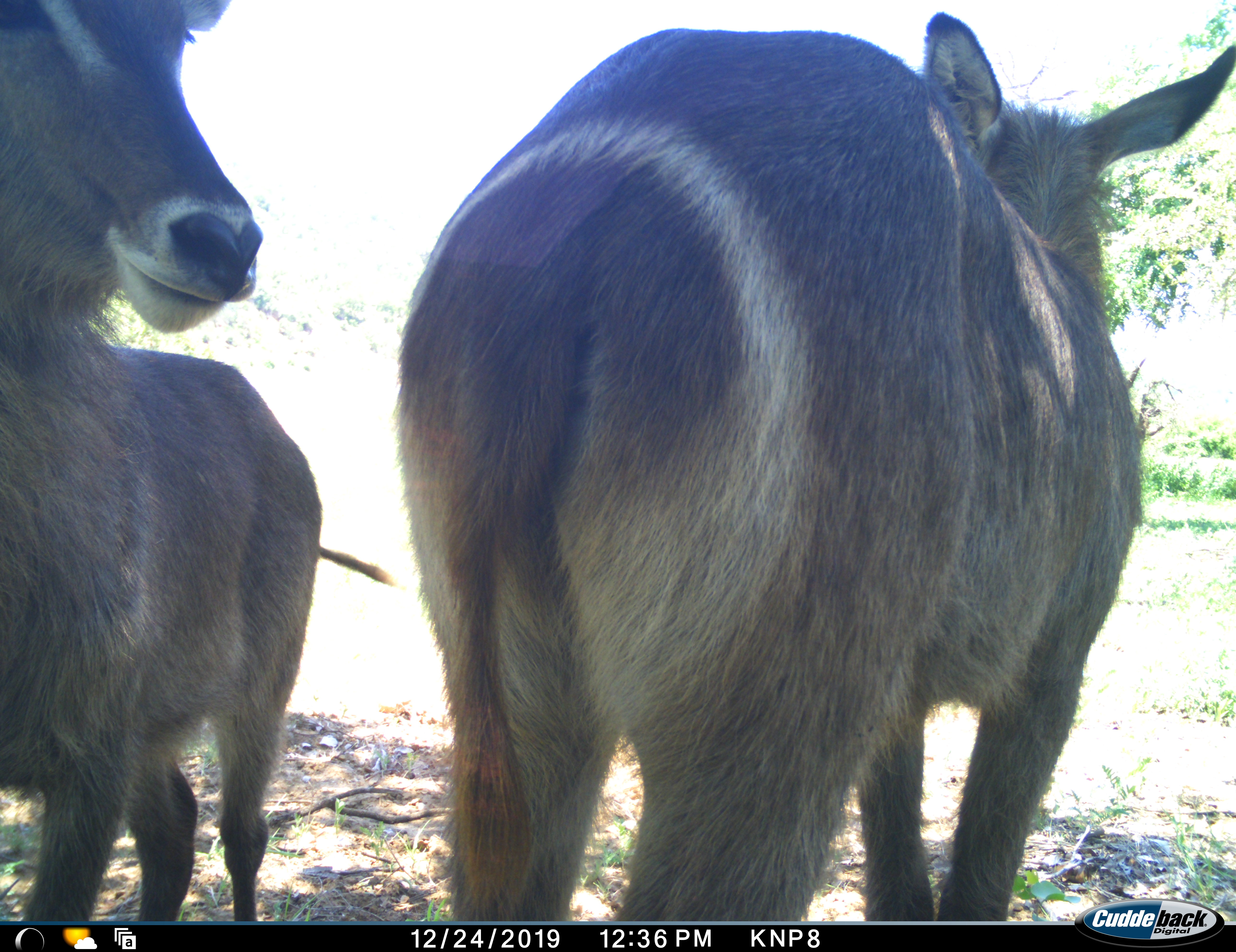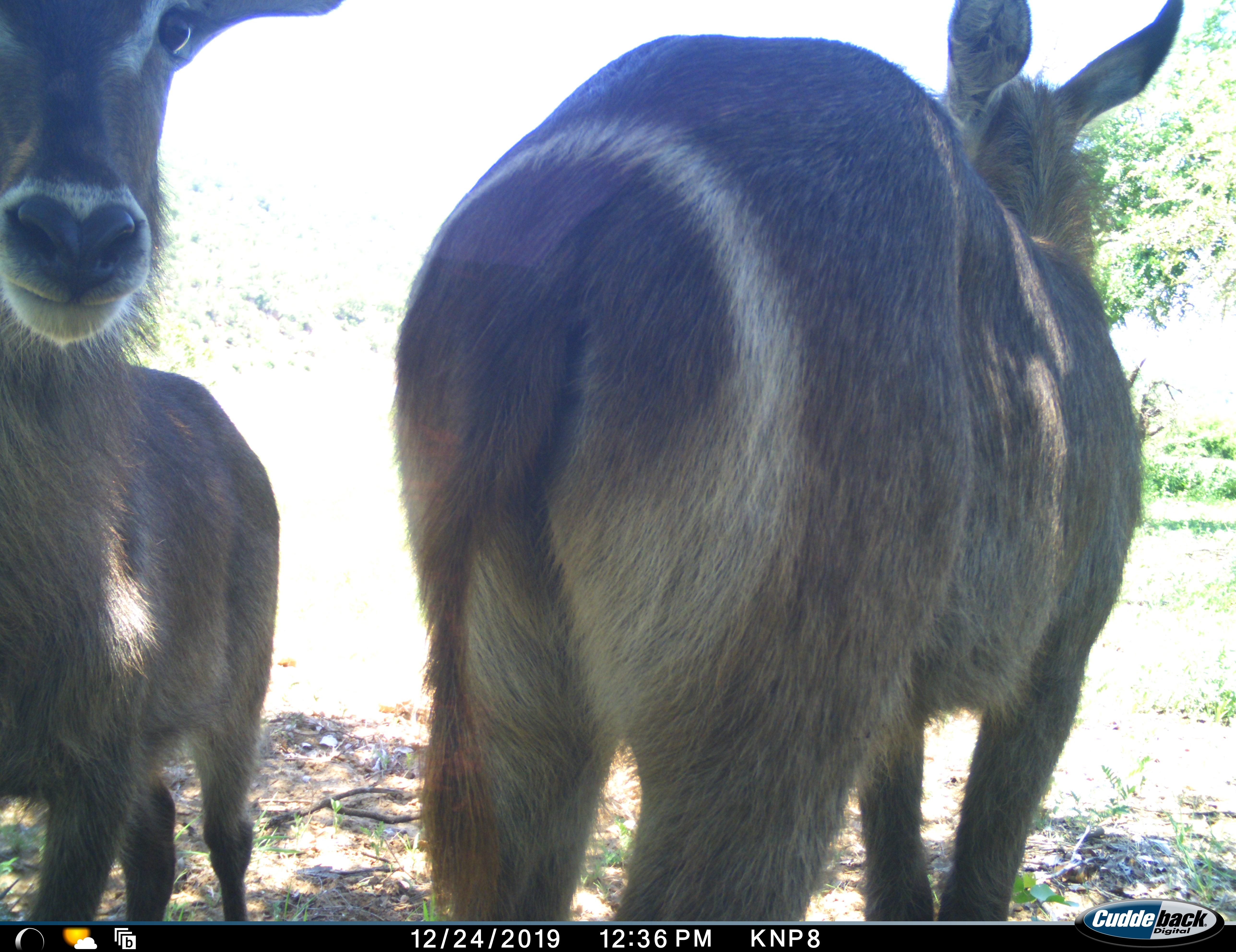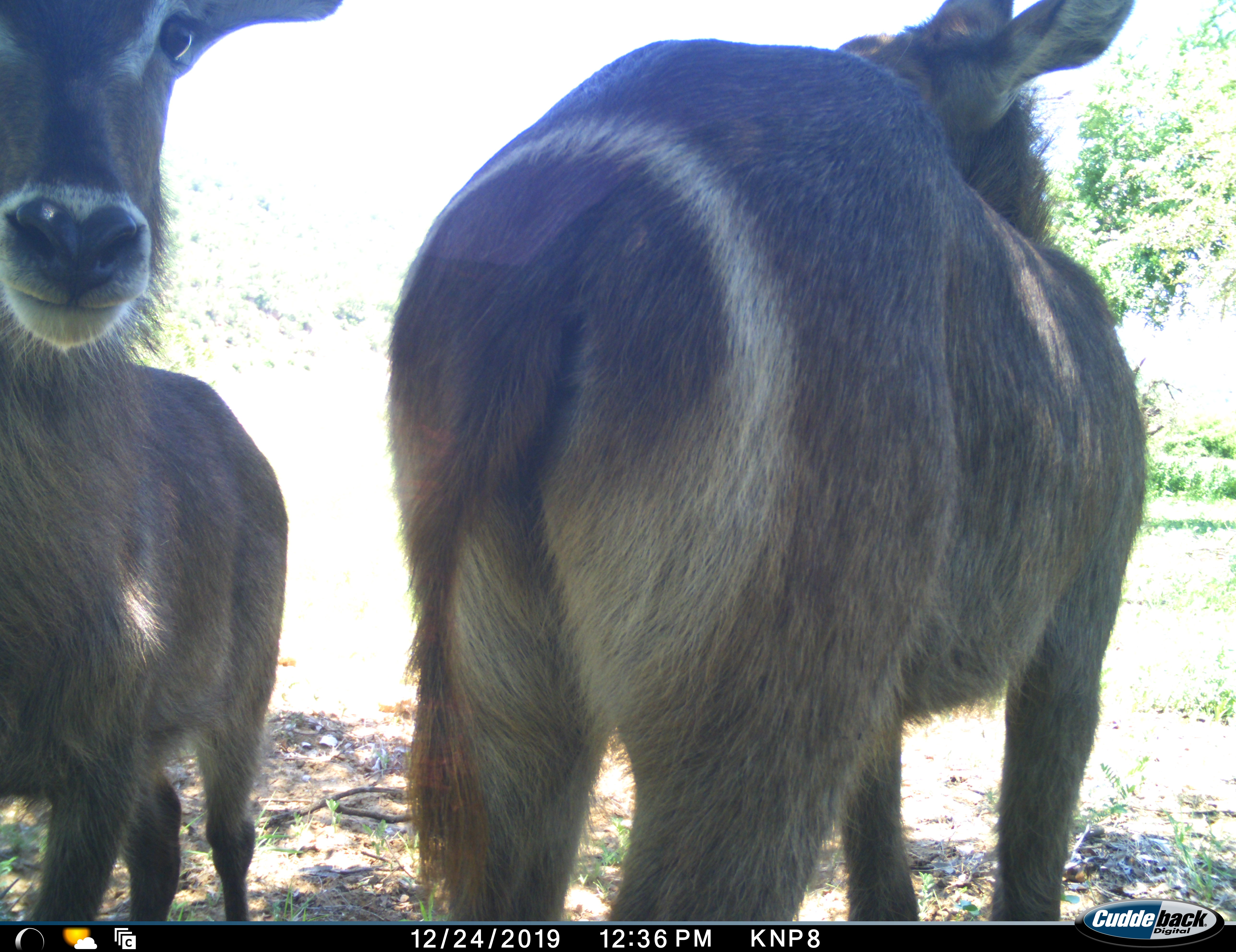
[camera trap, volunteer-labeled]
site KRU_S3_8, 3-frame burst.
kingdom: Animalia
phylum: Chordata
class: Mammalia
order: Artiodactyla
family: Bovidae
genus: Kobus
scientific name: Kobus ellipsiprymnus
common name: waterbuck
Waterbuck (Kobus ellipsiprymnus), count 2. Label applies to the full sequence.